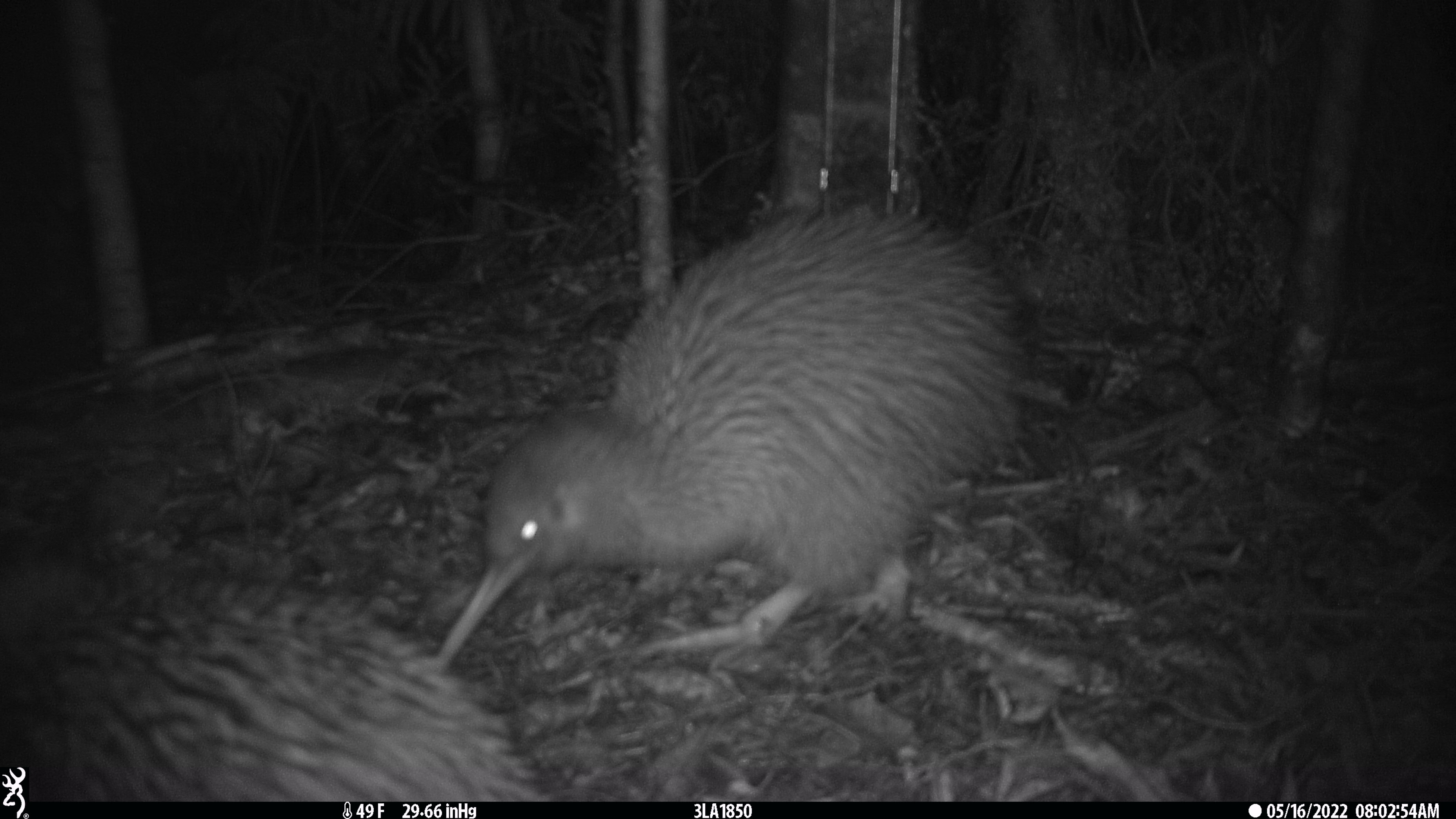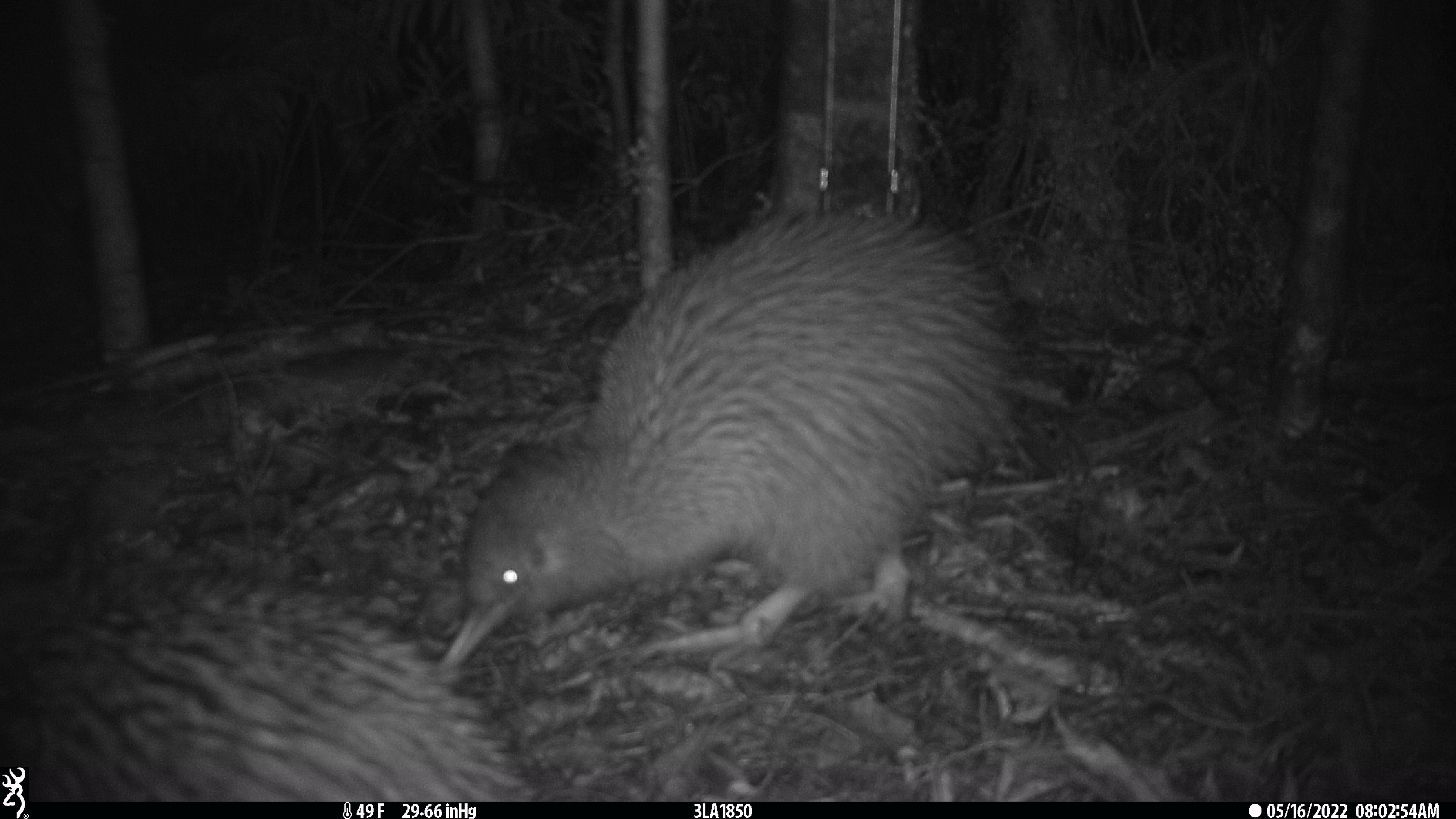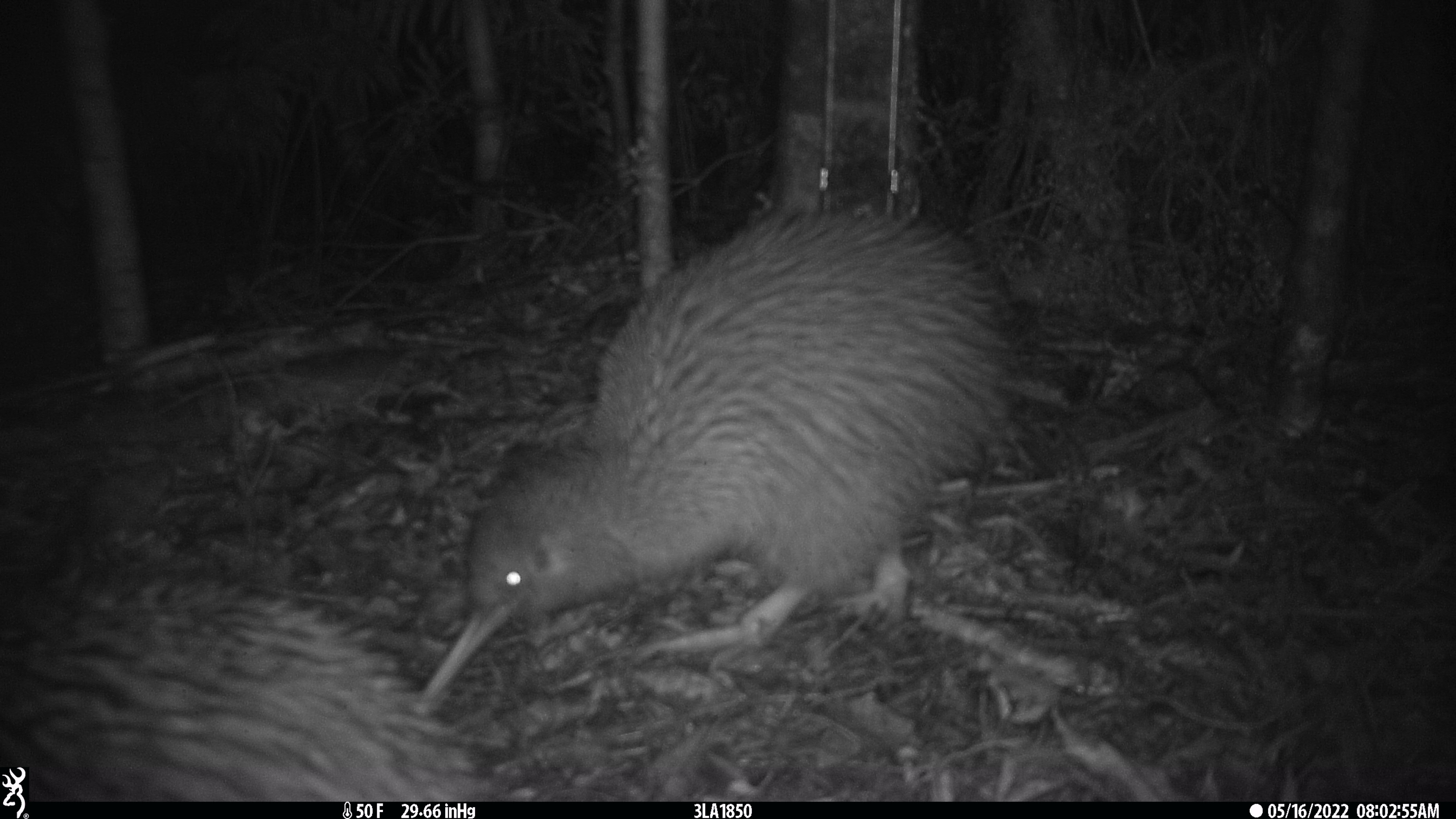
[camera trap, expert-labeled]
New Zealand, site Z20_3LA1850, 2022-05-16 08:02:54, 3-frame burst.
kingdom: Animalia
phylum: Chordata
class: Aves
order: Apterygiformes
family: Apterygidae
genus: Apteryx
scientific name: Apteryx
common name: kiwi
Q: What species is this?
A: Kiwi (Apteryx).